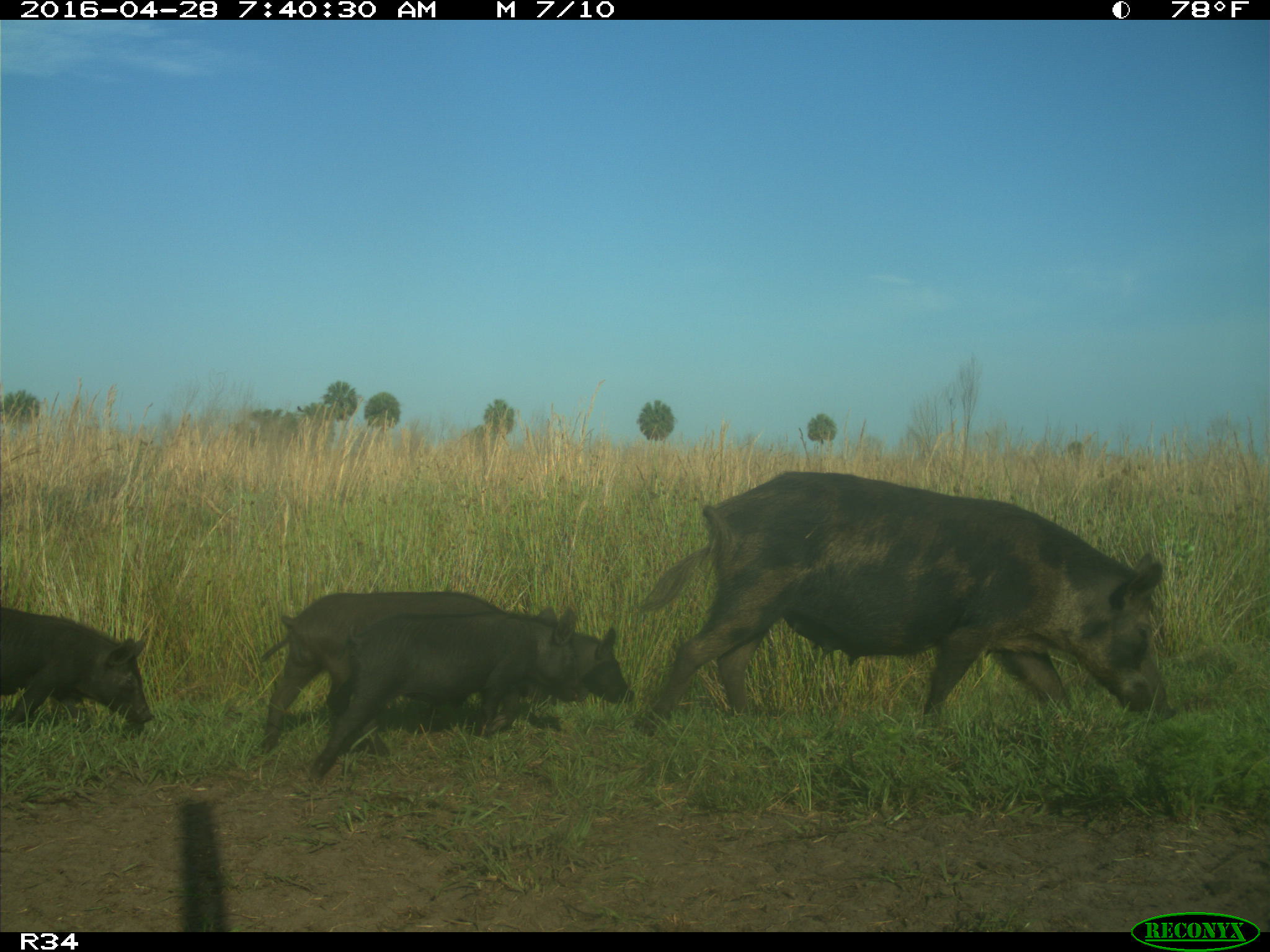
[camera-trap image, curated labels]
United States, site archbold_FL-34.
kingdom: Animalia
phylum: Chordata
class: Mammalia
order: Artiodactyla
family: Suidae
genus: Sus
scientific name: Sus scrofa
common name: wild boar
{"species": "Sus scrofa (wild boar)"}